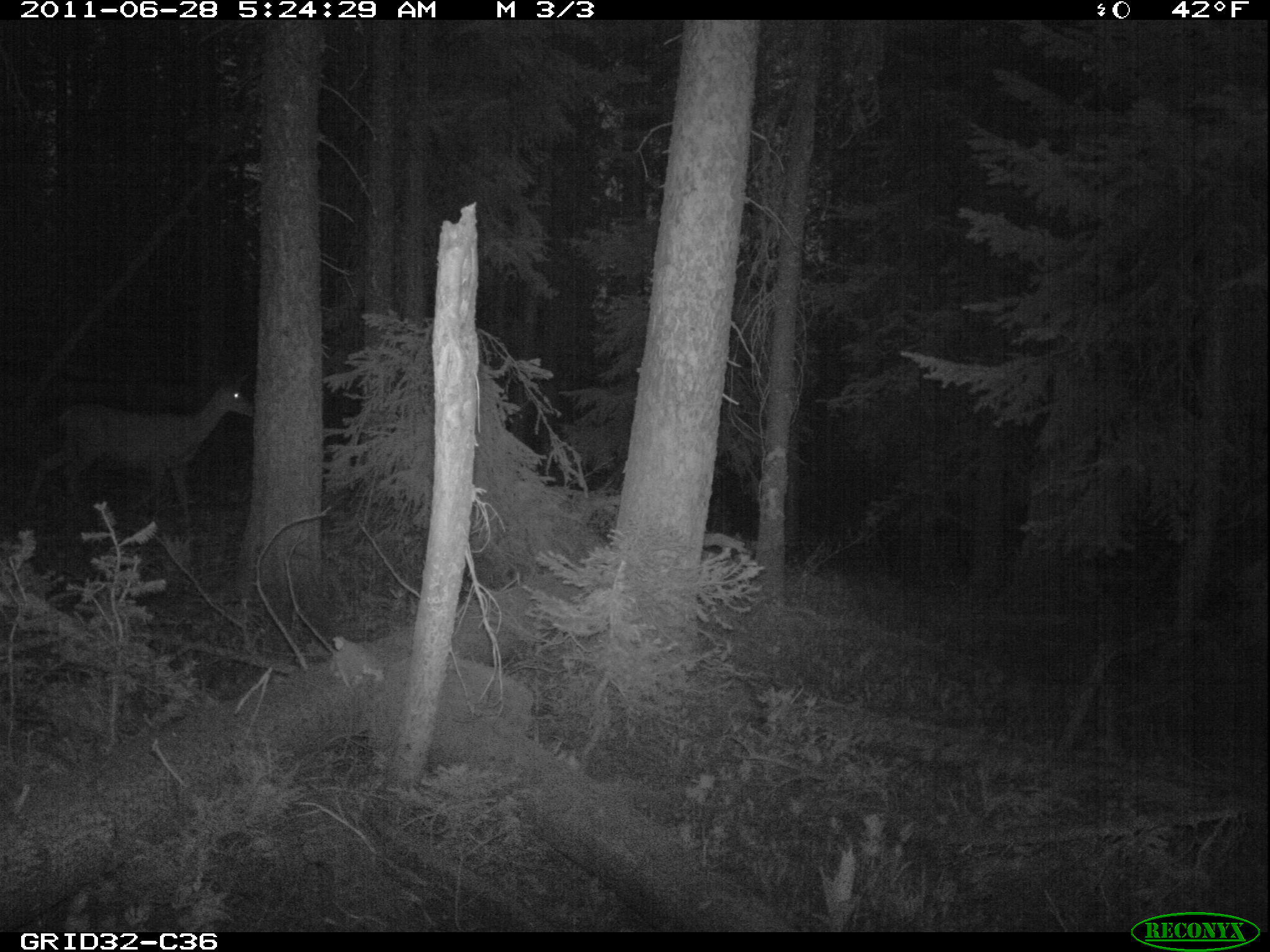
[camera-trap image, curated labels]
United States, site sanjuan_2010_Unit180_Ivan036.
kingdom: Animalia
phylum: Chordata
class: Mammalia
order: Artiodactyla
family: Cervidae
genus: Odocoileus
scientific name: Odocoileus hemionus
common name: mule deer